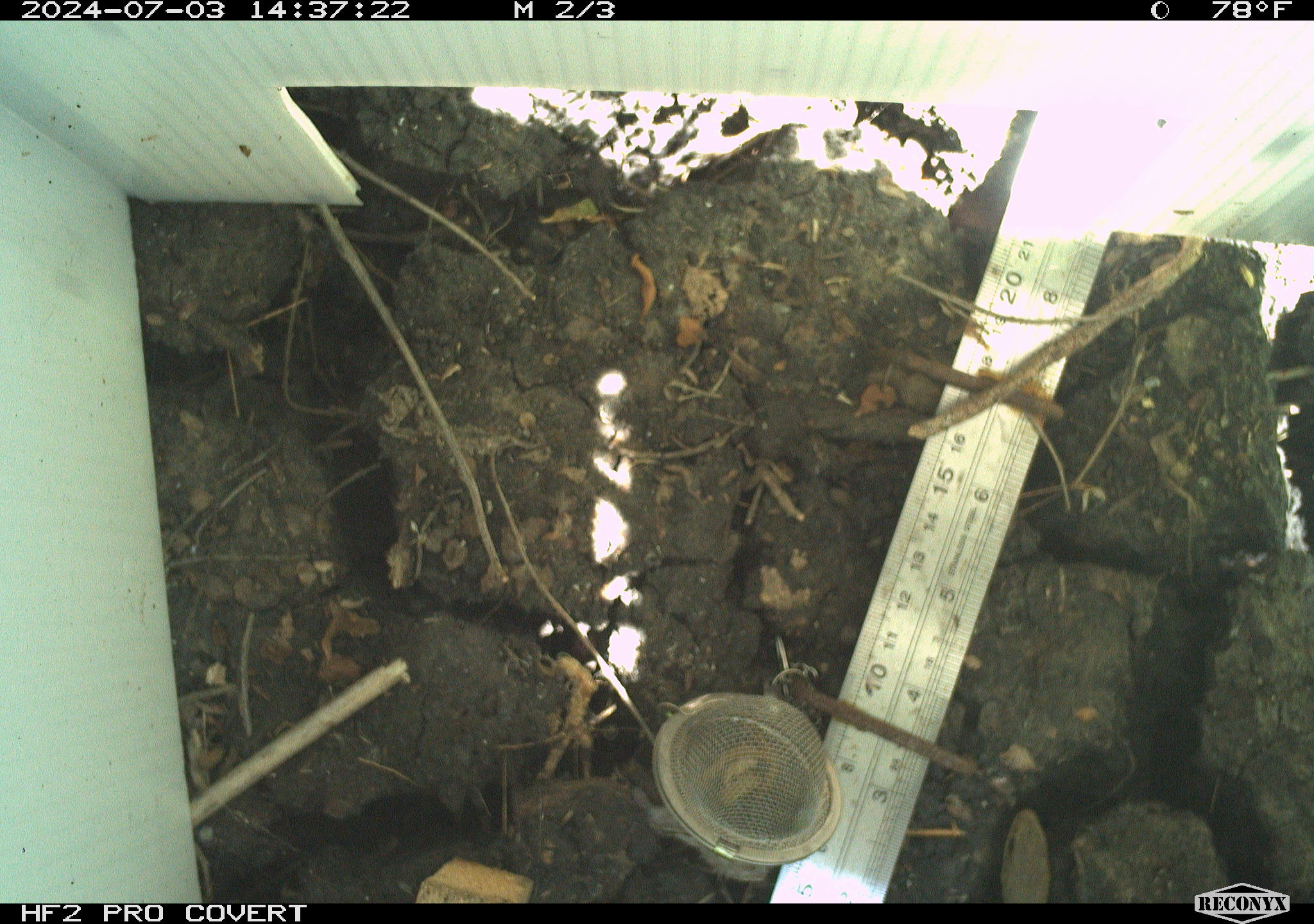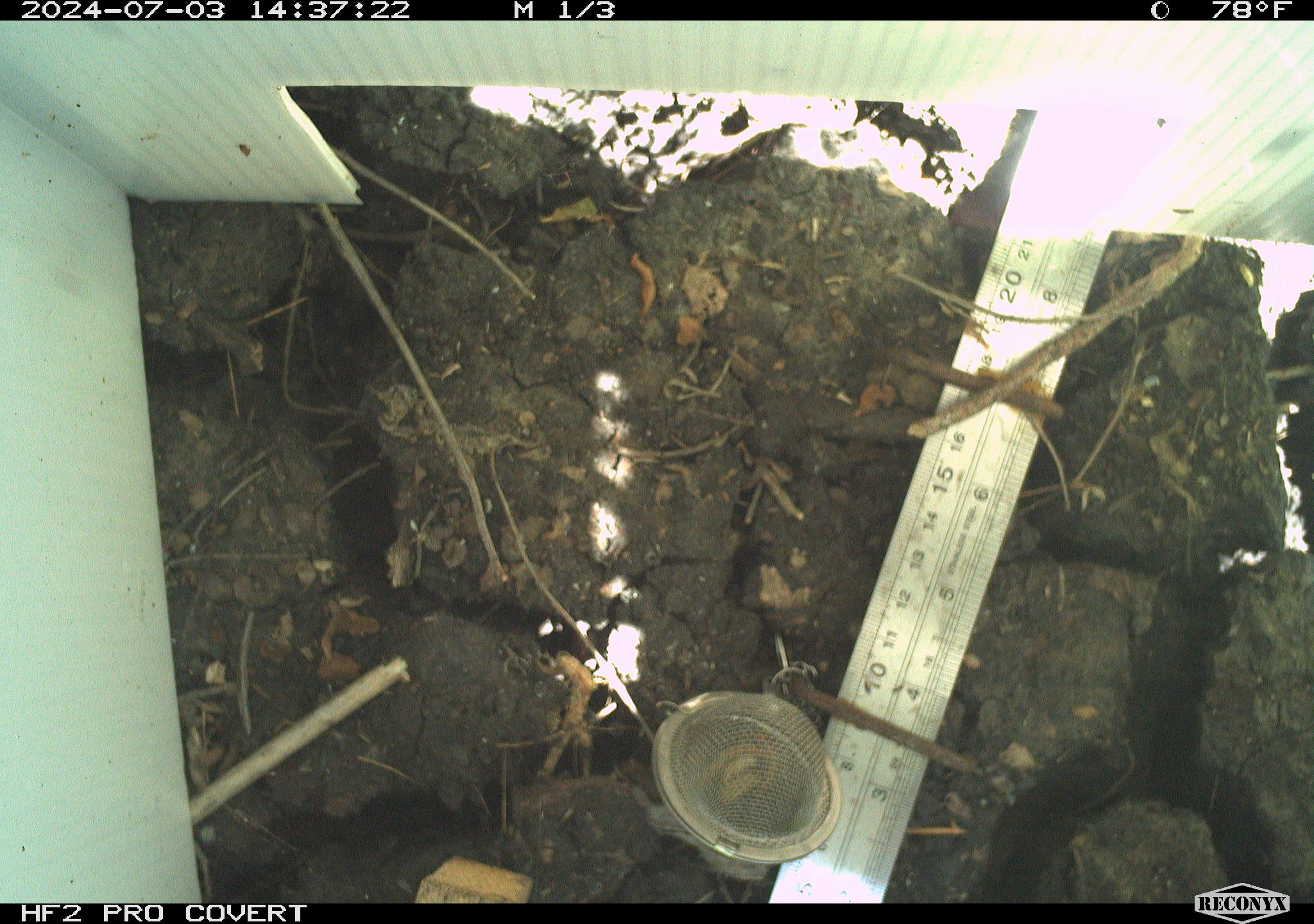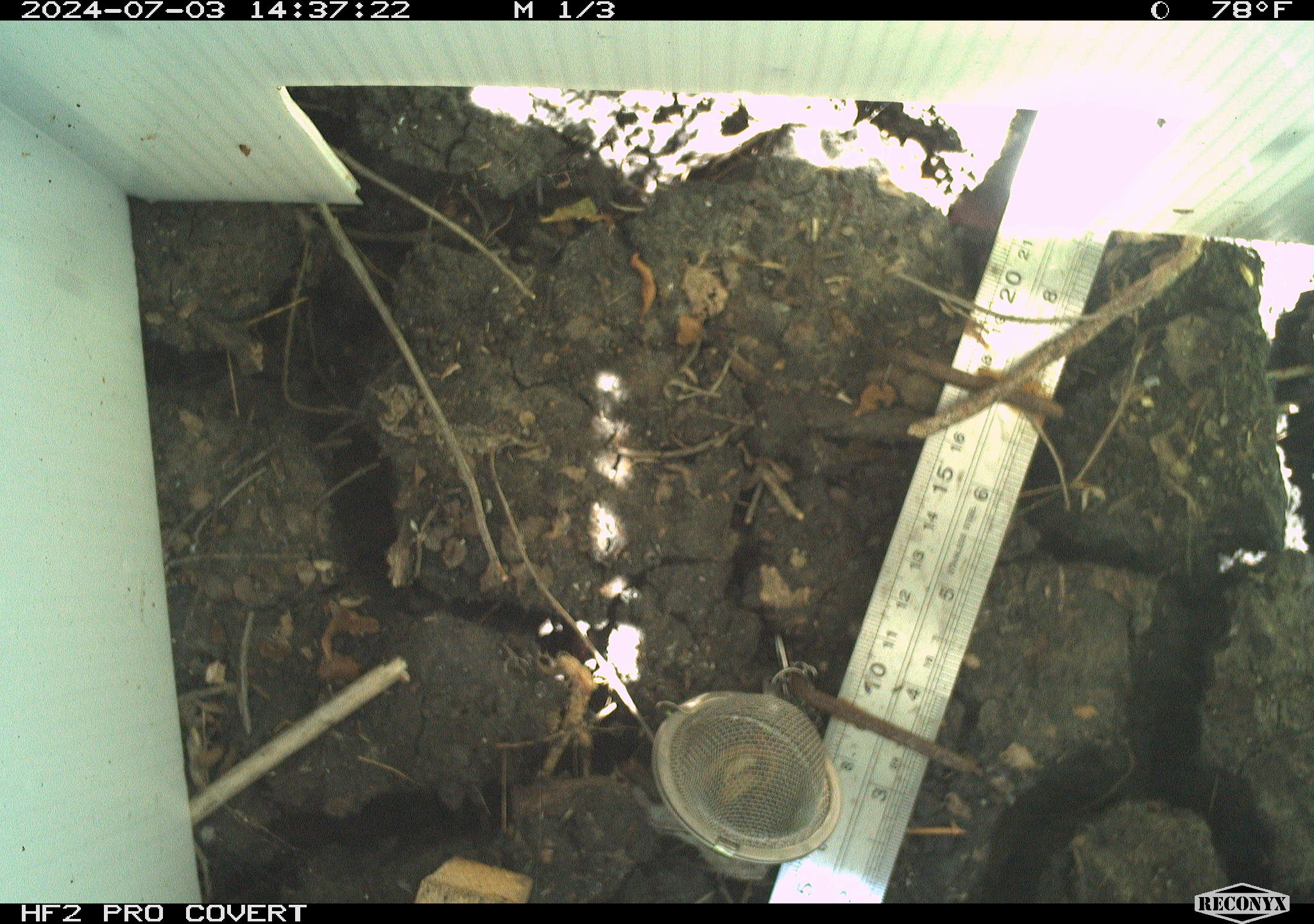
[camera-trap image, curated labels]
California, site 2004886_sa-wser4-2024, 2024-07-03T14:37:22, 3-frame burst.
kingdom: Animalia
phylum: Chordata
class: Reptilia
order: Squamata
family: Colubridae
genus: Coluber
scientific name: Coluber constrictor mormon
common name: western yellow-bellied racer